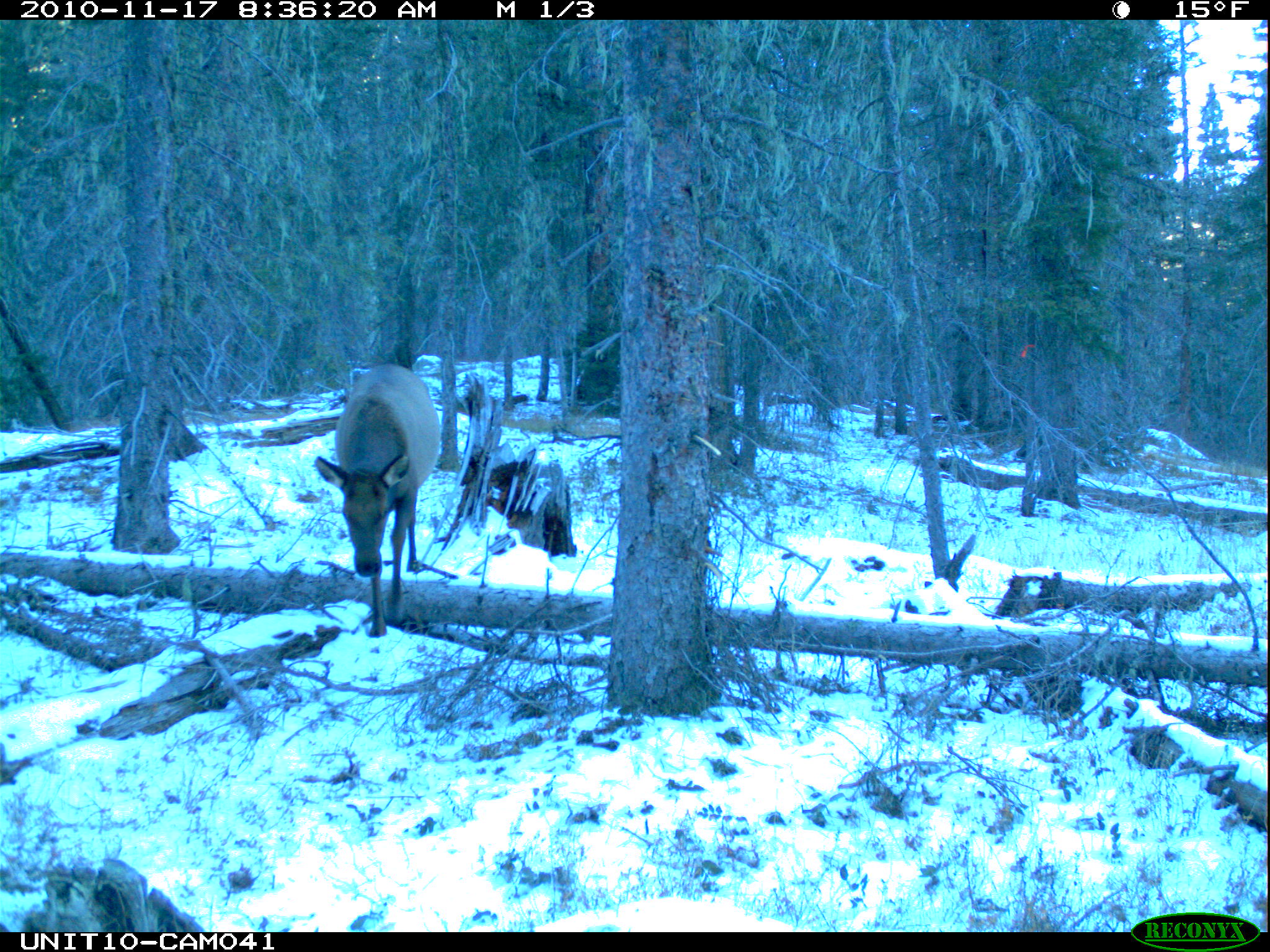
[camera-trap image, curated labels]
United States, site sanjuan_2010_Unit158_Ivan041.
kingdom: Animalia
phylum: Chordata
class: Mammalia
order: Artiodactyla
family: Cervidae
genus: Cervus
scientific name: Cervus elaphus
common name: red deer